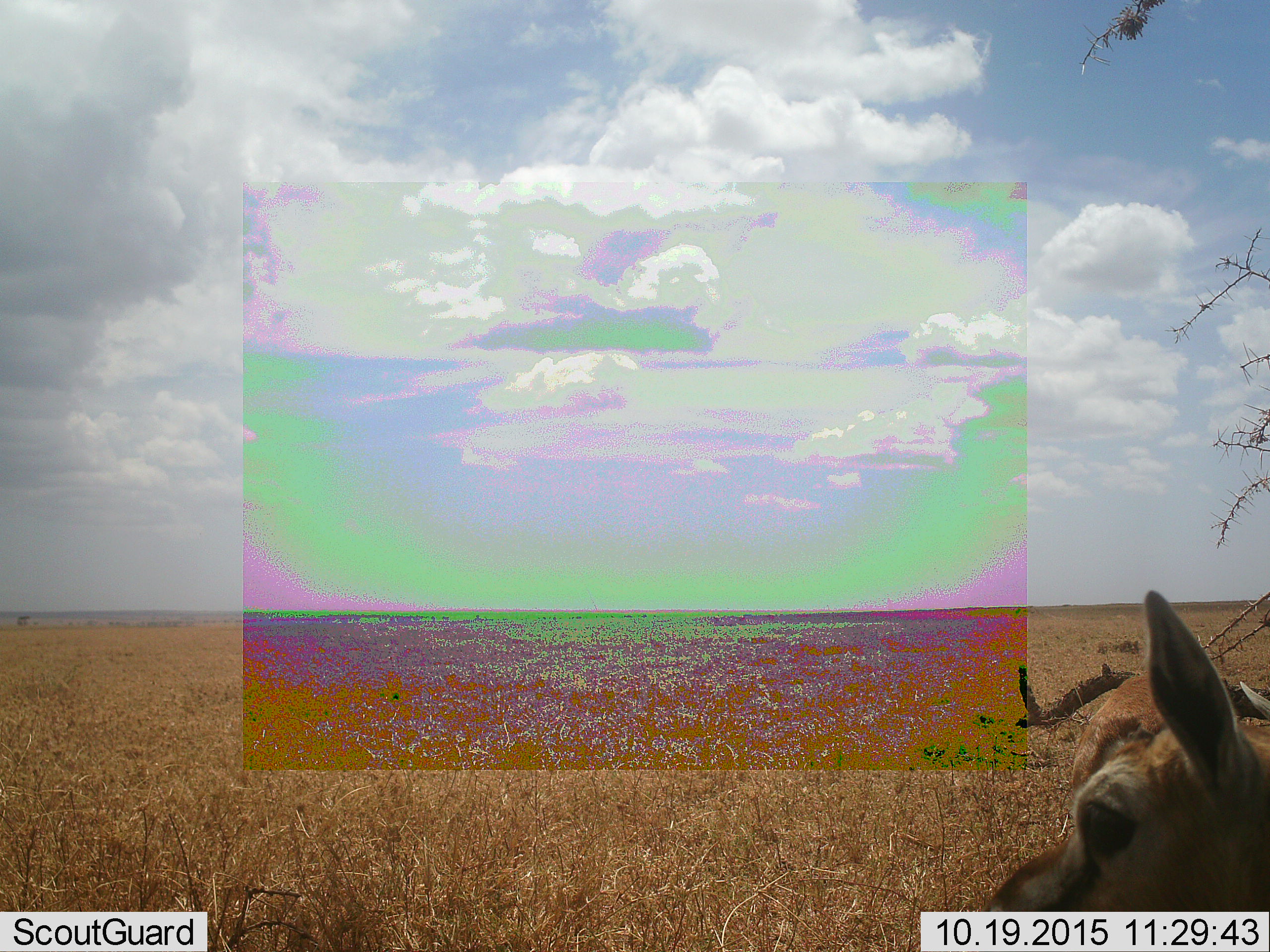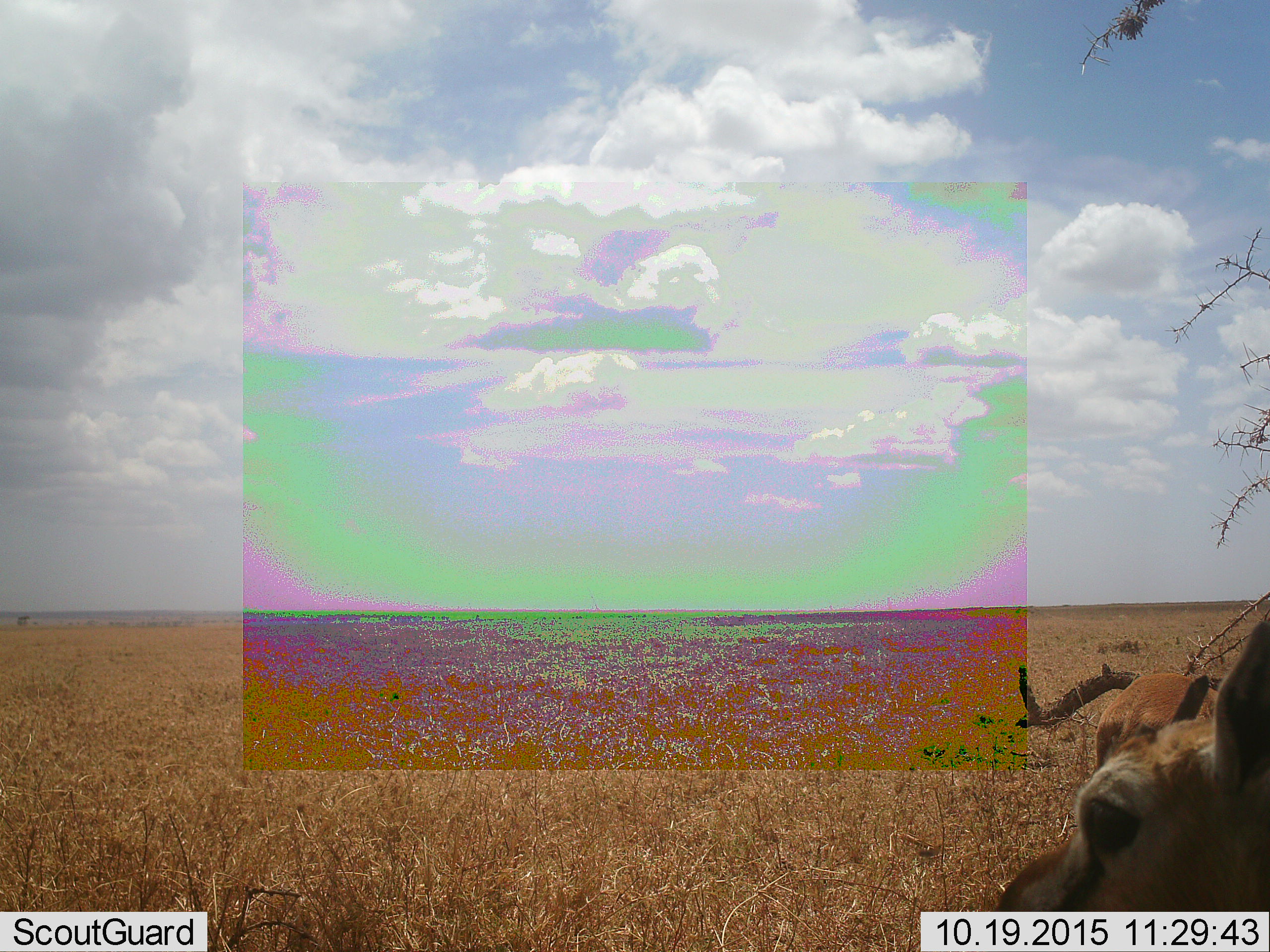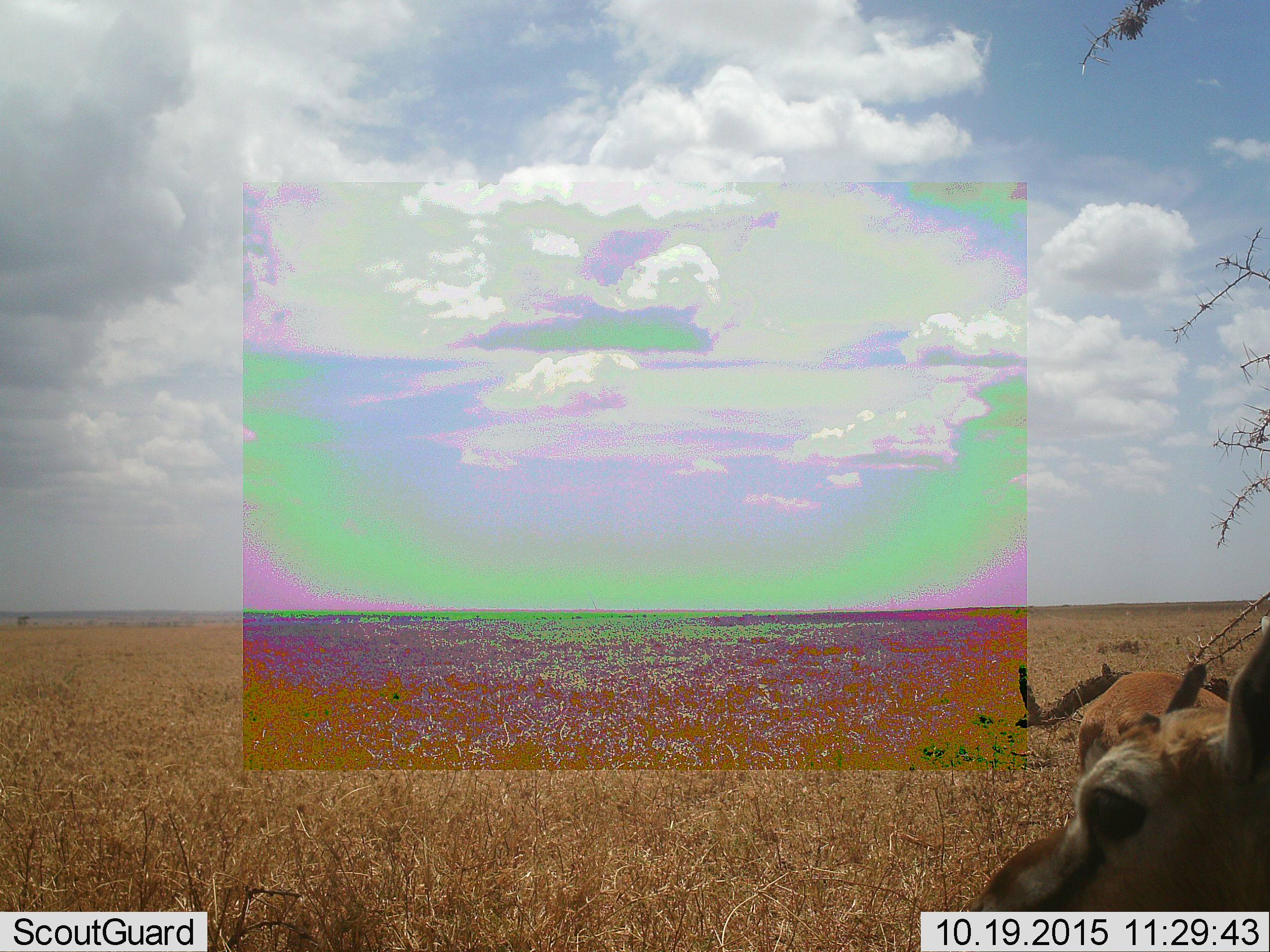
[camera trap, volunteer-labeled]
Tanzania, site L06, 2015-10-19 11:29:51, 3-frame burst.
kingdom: Animalia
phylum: Chordata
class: Mammalia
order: Artiodactyla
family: Bovidae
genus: Eudorcas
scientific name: Eudorcas thomsonii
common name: thomson's gazelle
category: gazellethomsons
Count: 2.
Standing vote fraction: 89%.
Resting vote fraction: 0%.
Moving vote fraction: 22%.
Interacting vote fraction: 0%.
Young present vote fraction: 0%.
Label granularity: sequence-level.